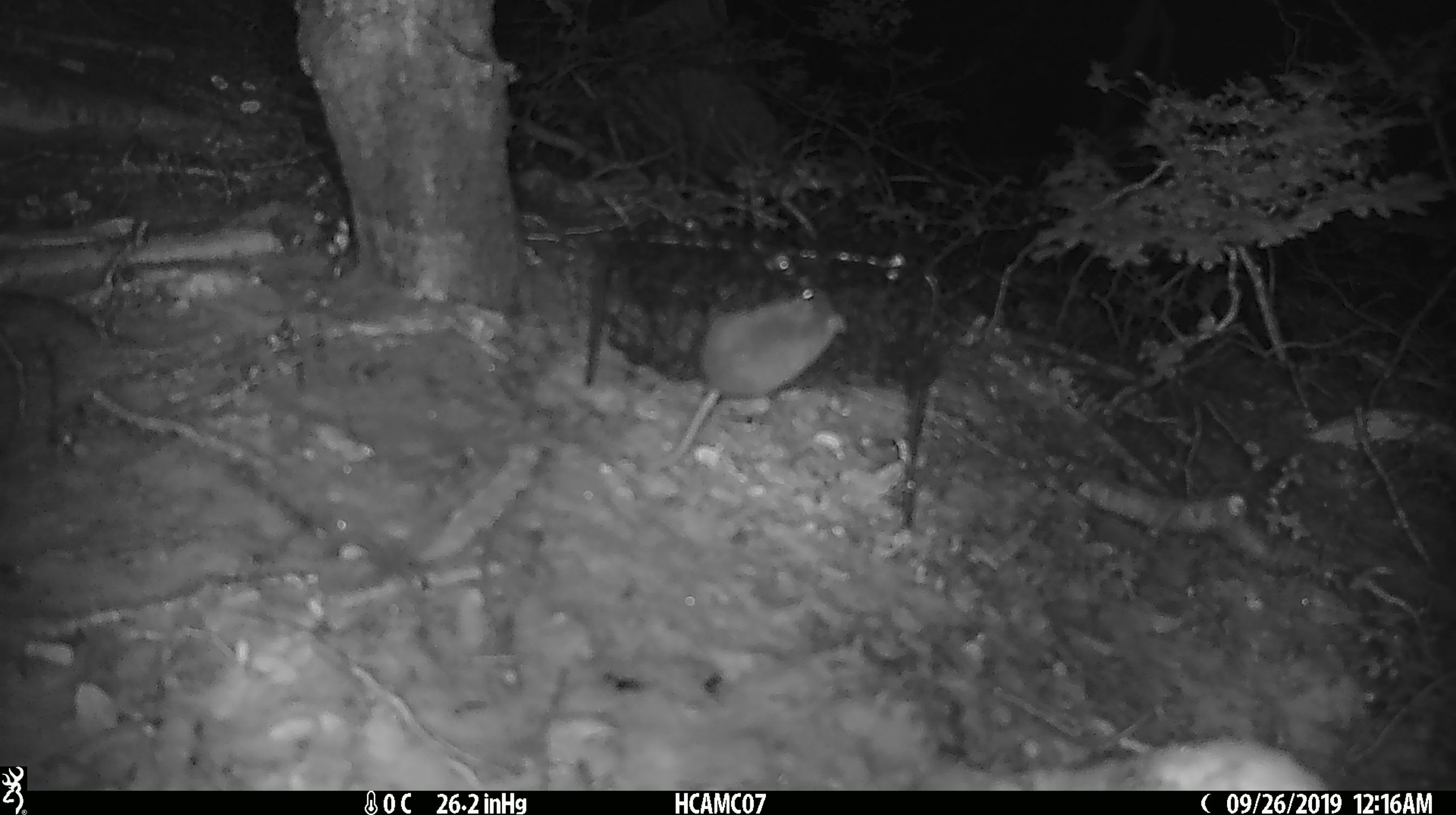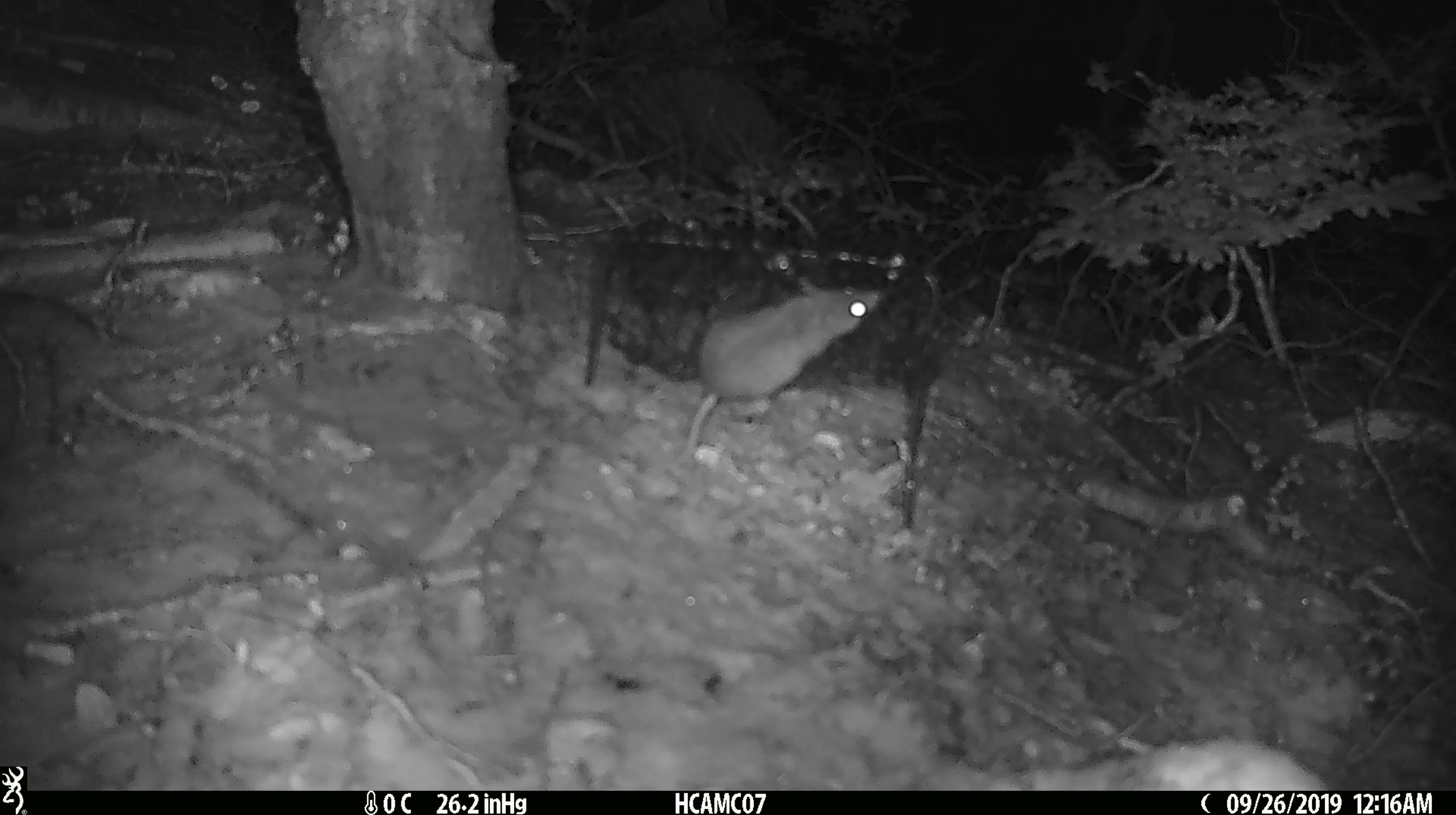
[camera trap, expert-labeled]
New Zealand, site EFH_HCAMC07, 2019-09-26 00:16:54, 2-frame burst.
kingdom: Animalia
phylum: Chordata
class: Mammalia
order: Rodentia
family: Muridae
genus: Mus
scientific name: Mus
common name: mouse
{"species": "mouse (Mus)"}